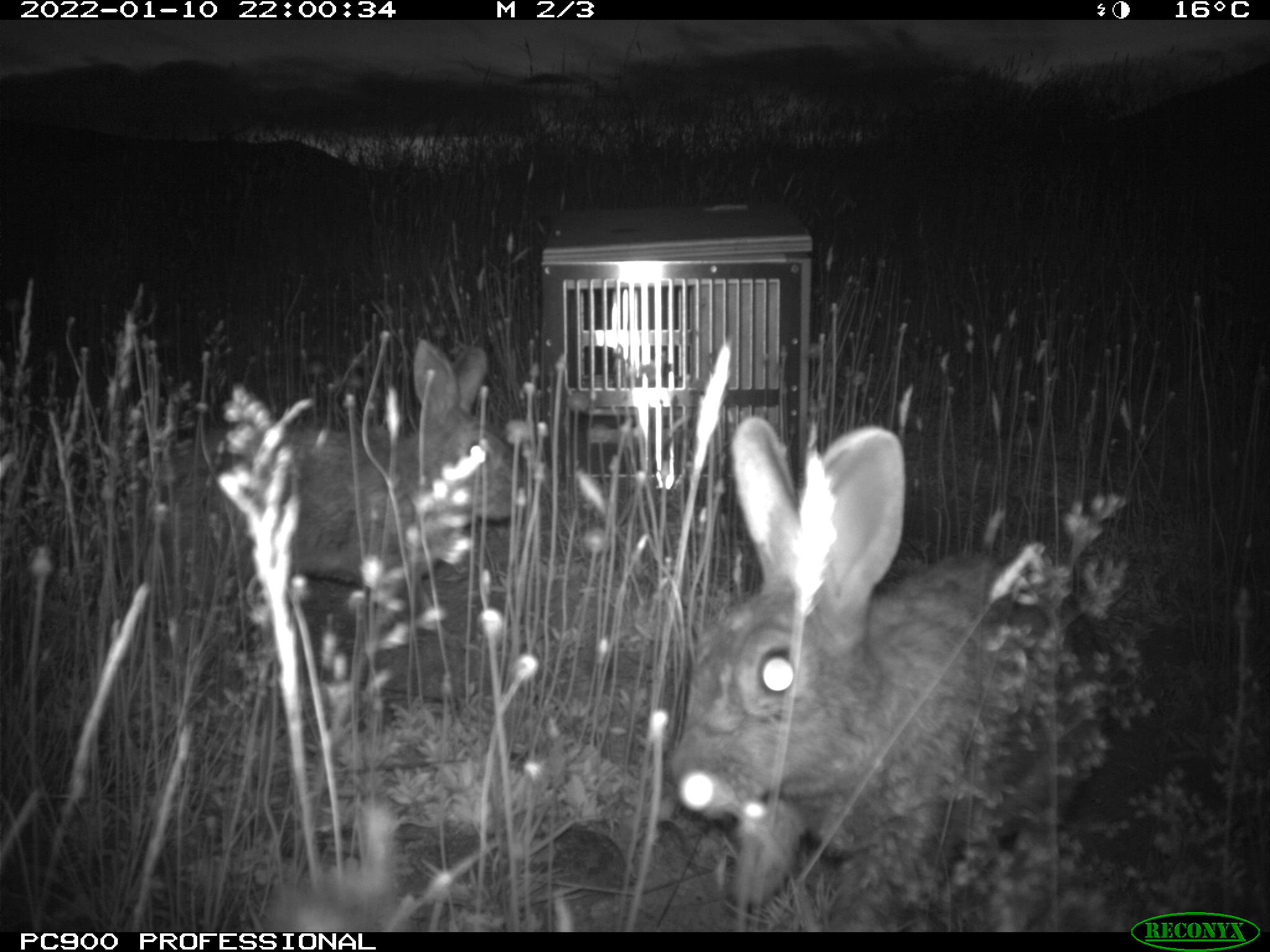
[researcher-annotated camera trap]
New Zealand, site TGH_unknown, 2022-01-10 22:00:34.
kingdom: Animalia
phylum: Chordata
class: Mammalia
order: Lagomorpha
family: Leporidae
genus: Oryctolagus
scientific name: Oryctolagus cuniculus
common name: european rabbit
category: rabbit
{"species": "rabbit (european rabbit) (Oryctolagus cuniculus)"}